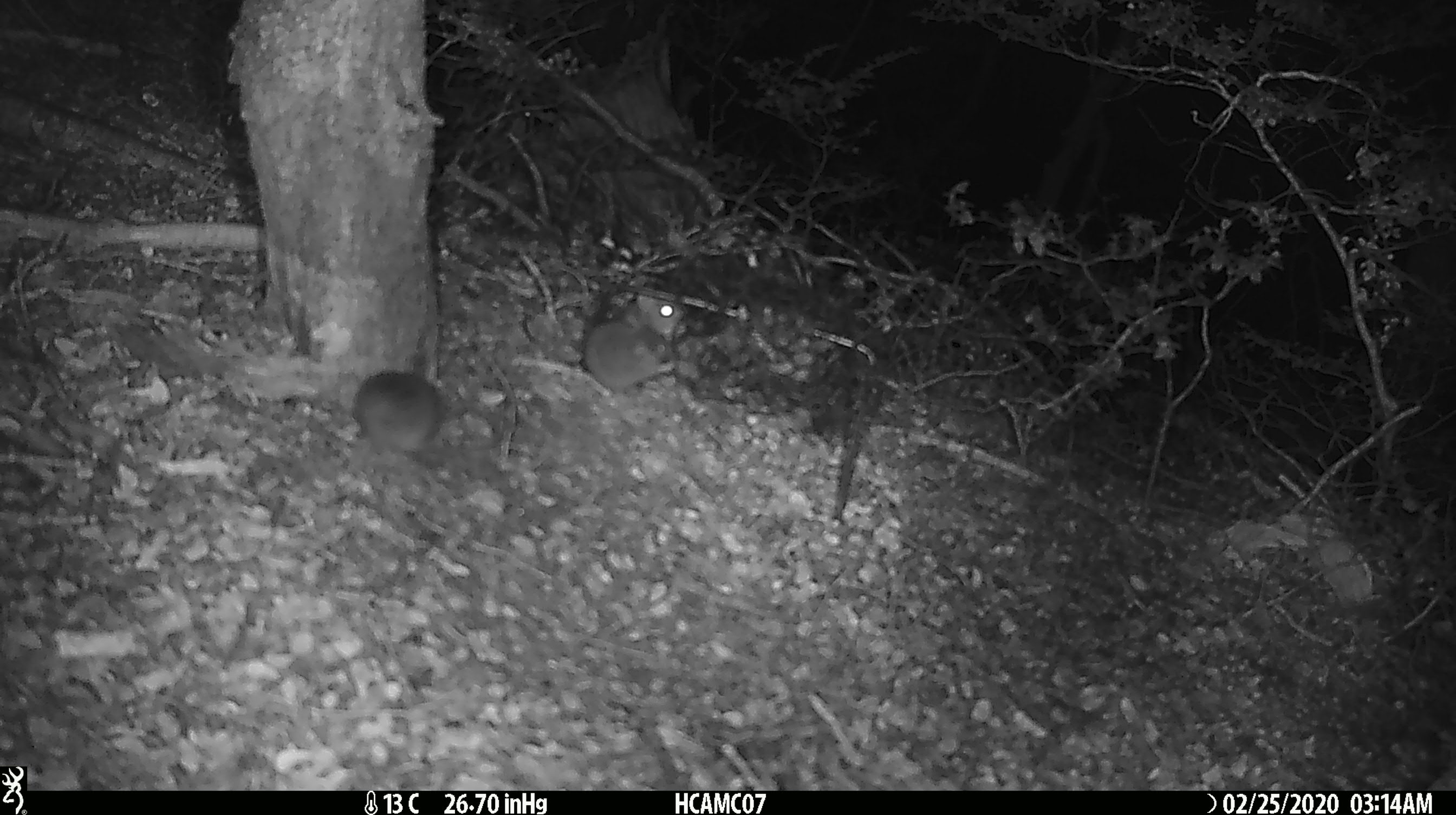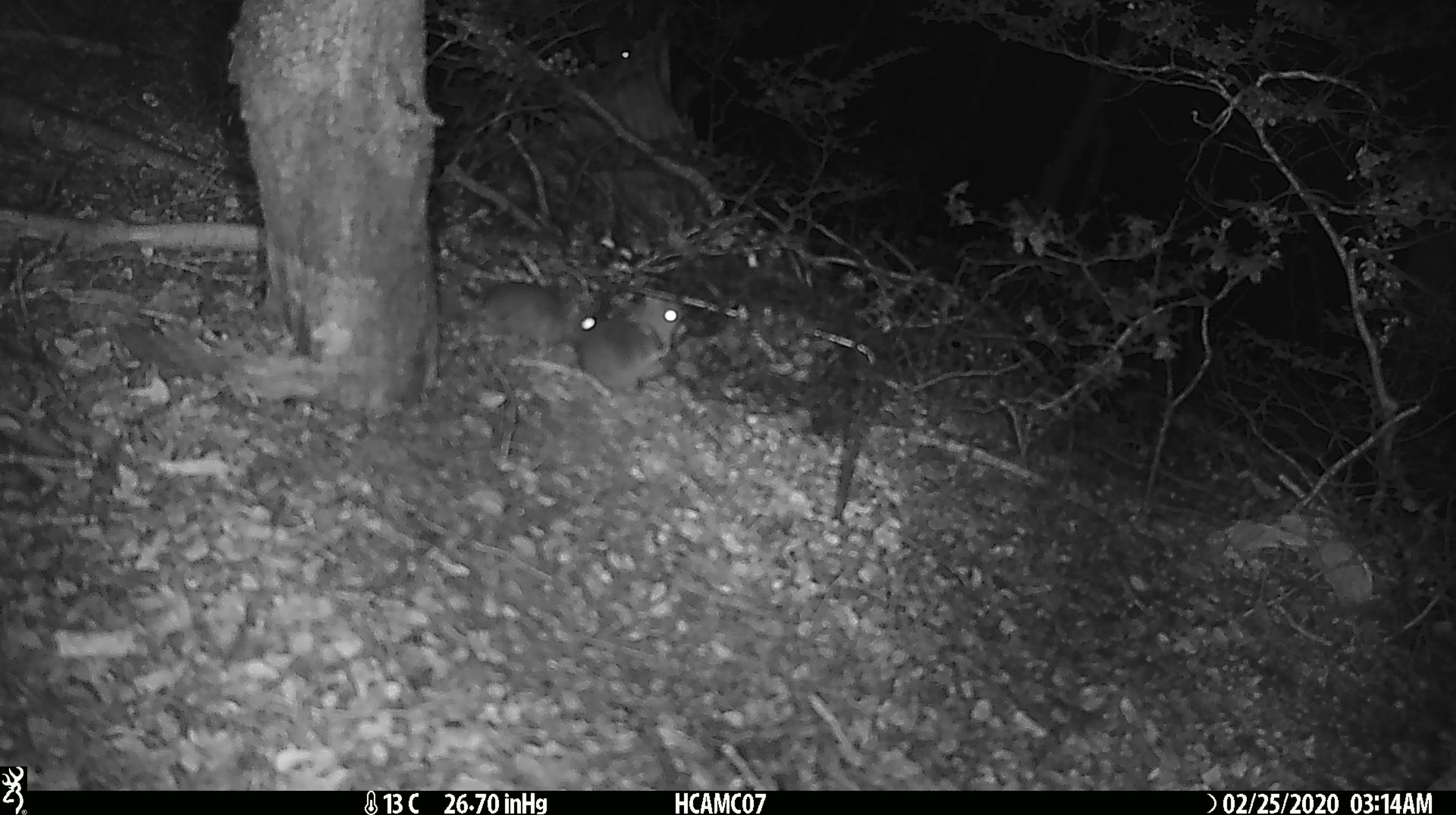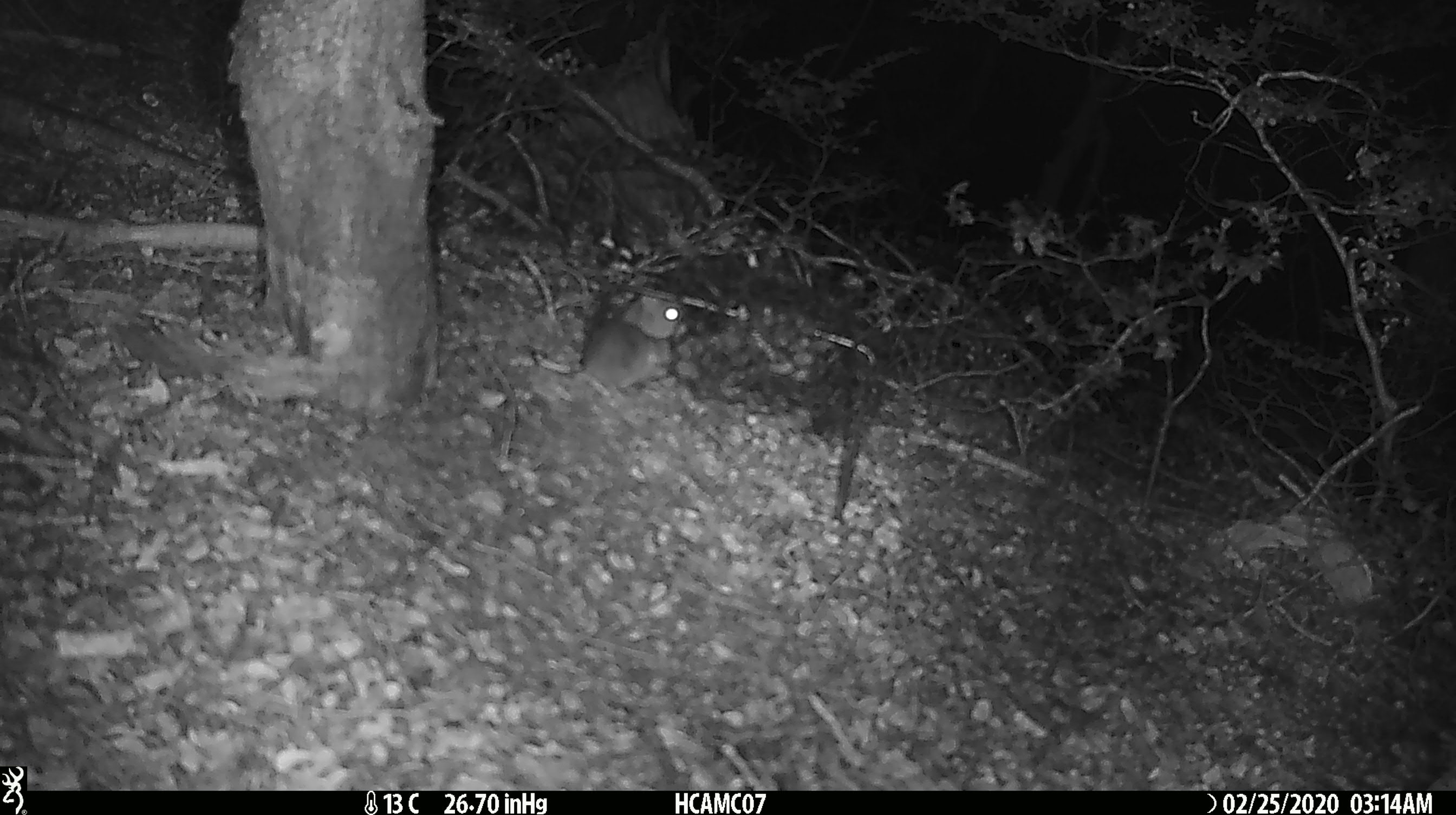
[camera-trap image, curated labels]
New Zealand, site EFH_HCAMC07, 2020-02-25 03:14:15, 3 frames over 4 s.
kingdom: Animalia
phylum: Chordata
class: Mammalia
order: Rodentia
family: Muridae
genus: Mus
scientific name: Mus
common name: mouse